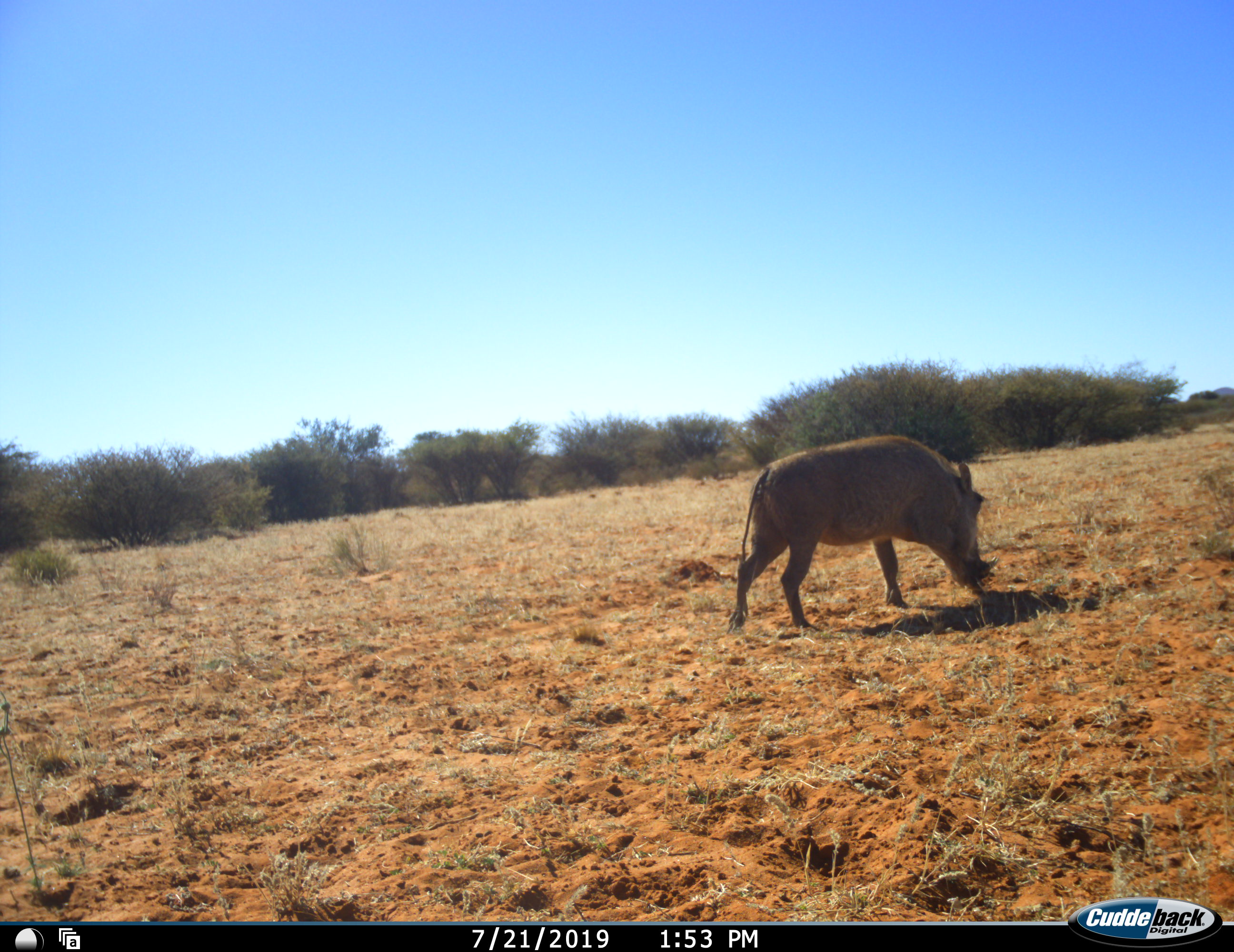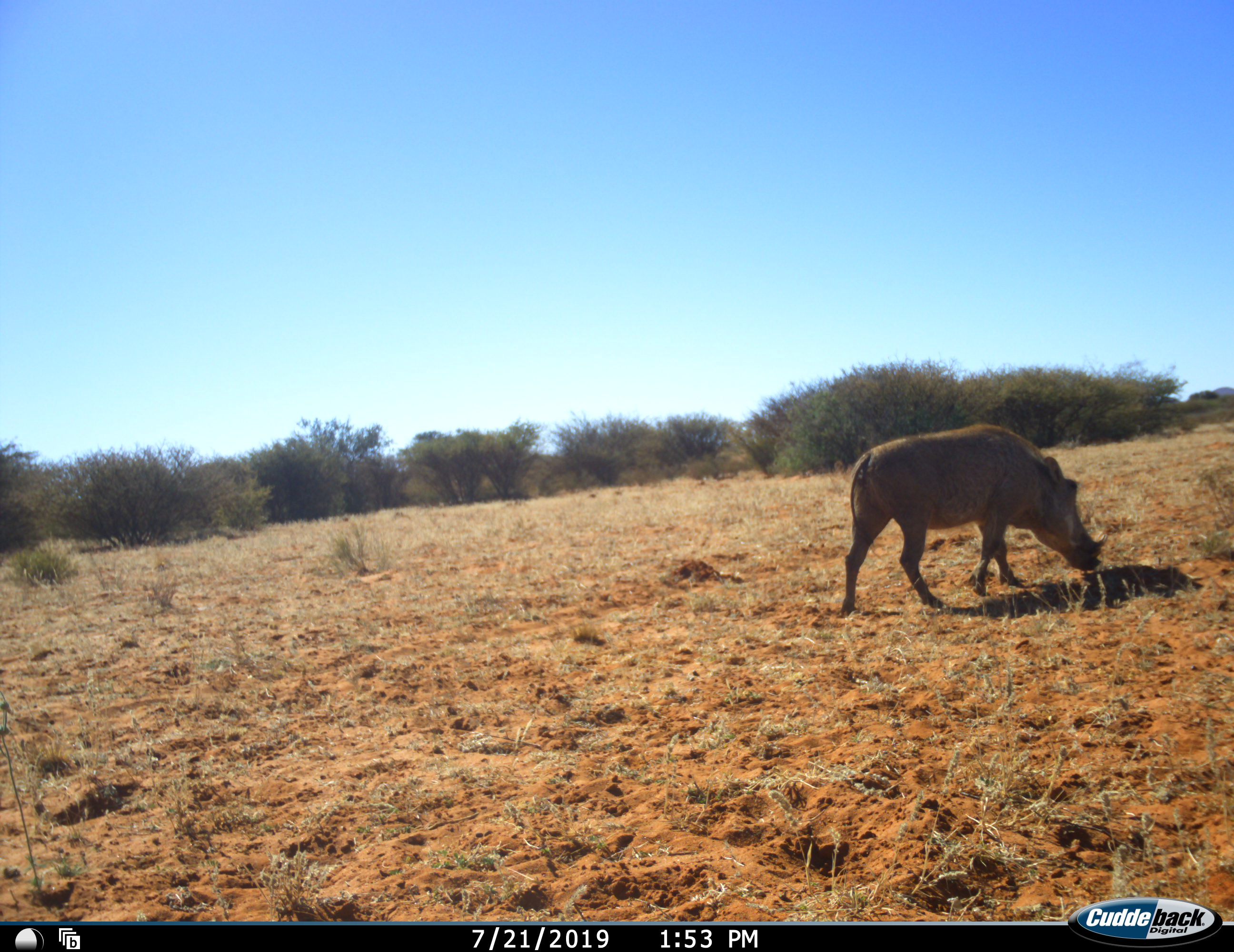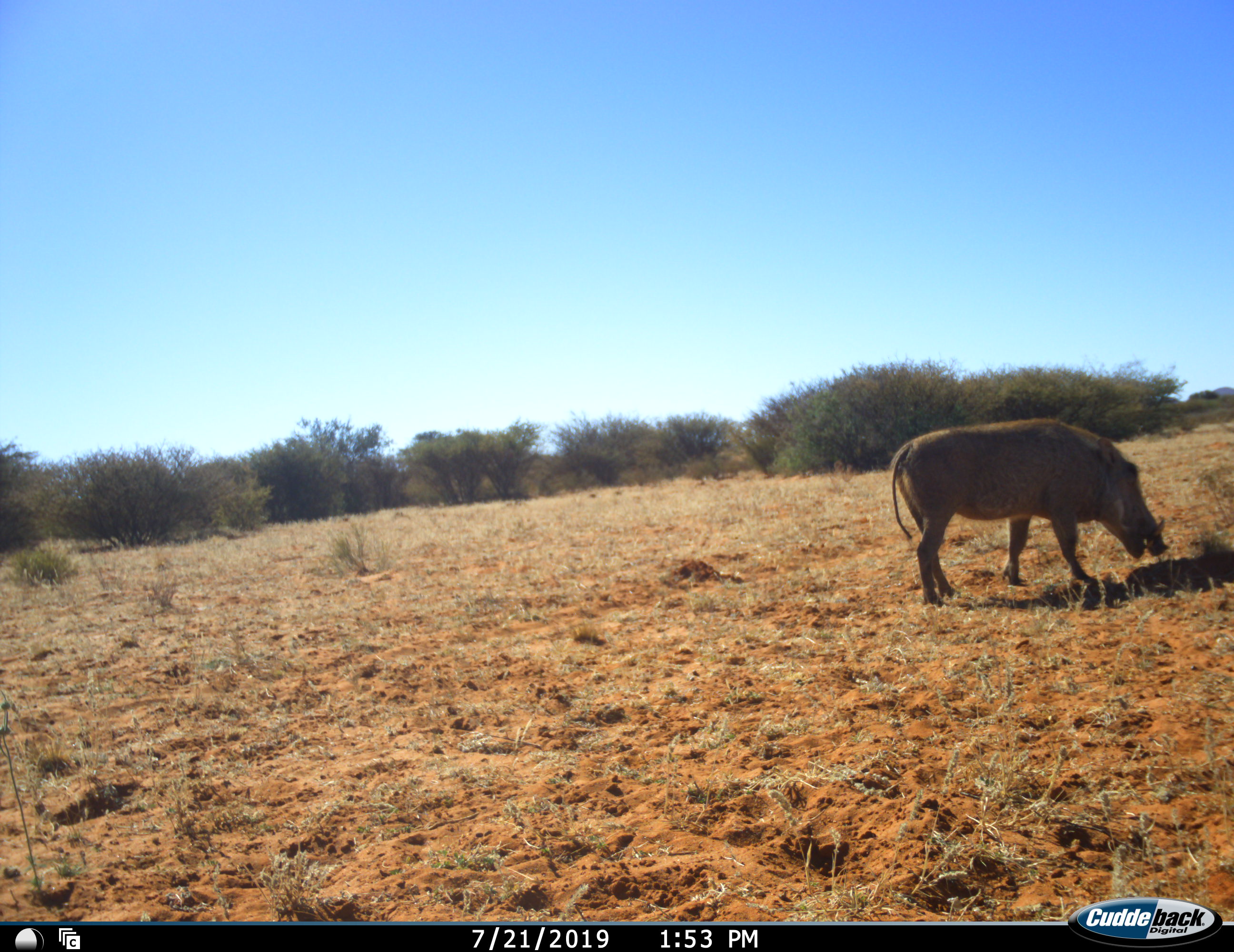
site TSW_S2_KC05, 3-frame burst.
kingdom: Animalia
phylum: Chordata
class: Mammalia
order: Artiodactyla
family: Suidae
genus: Phacochoerus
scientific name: Phacochoerus africanus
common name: warthog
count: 1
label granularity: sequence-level